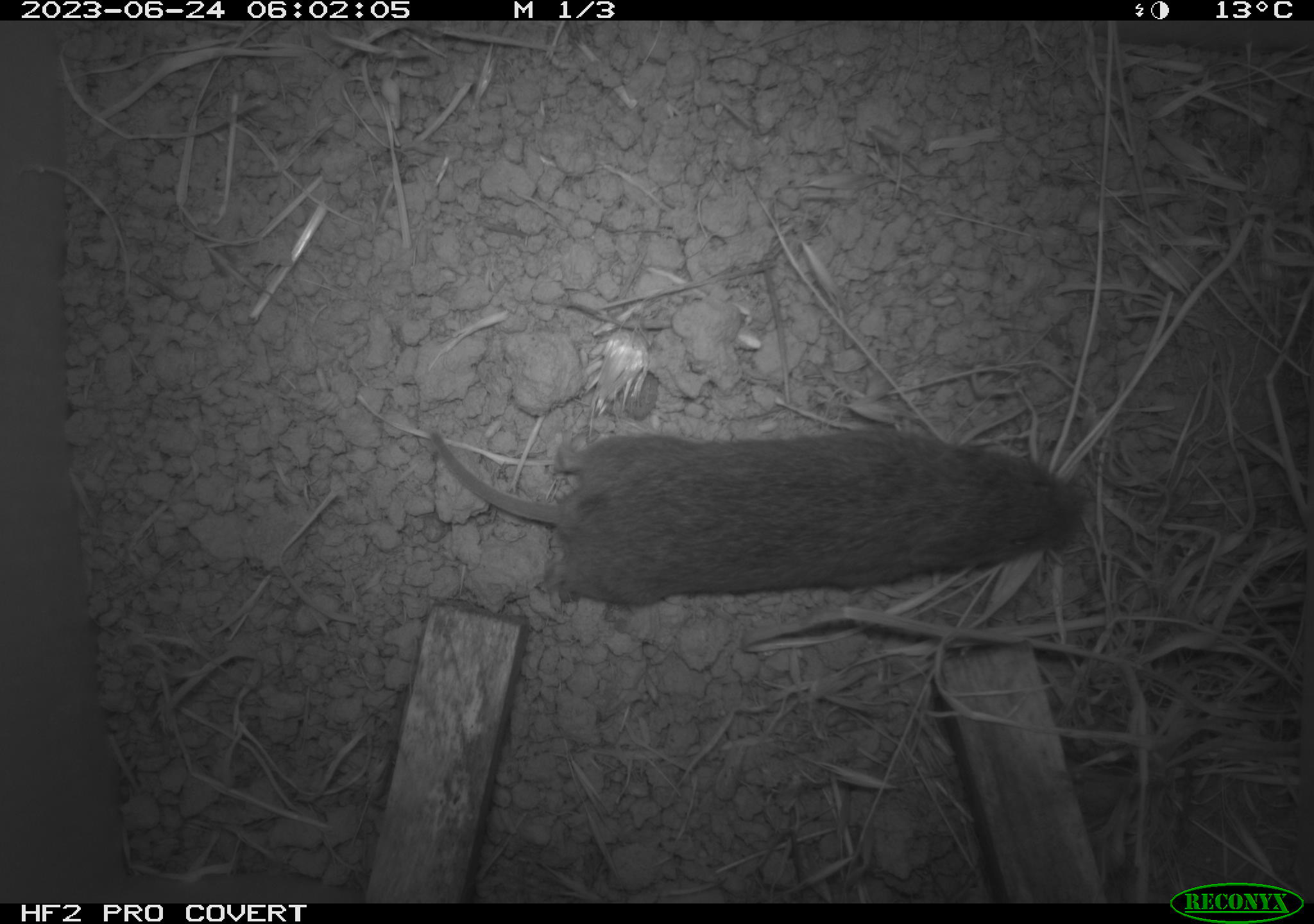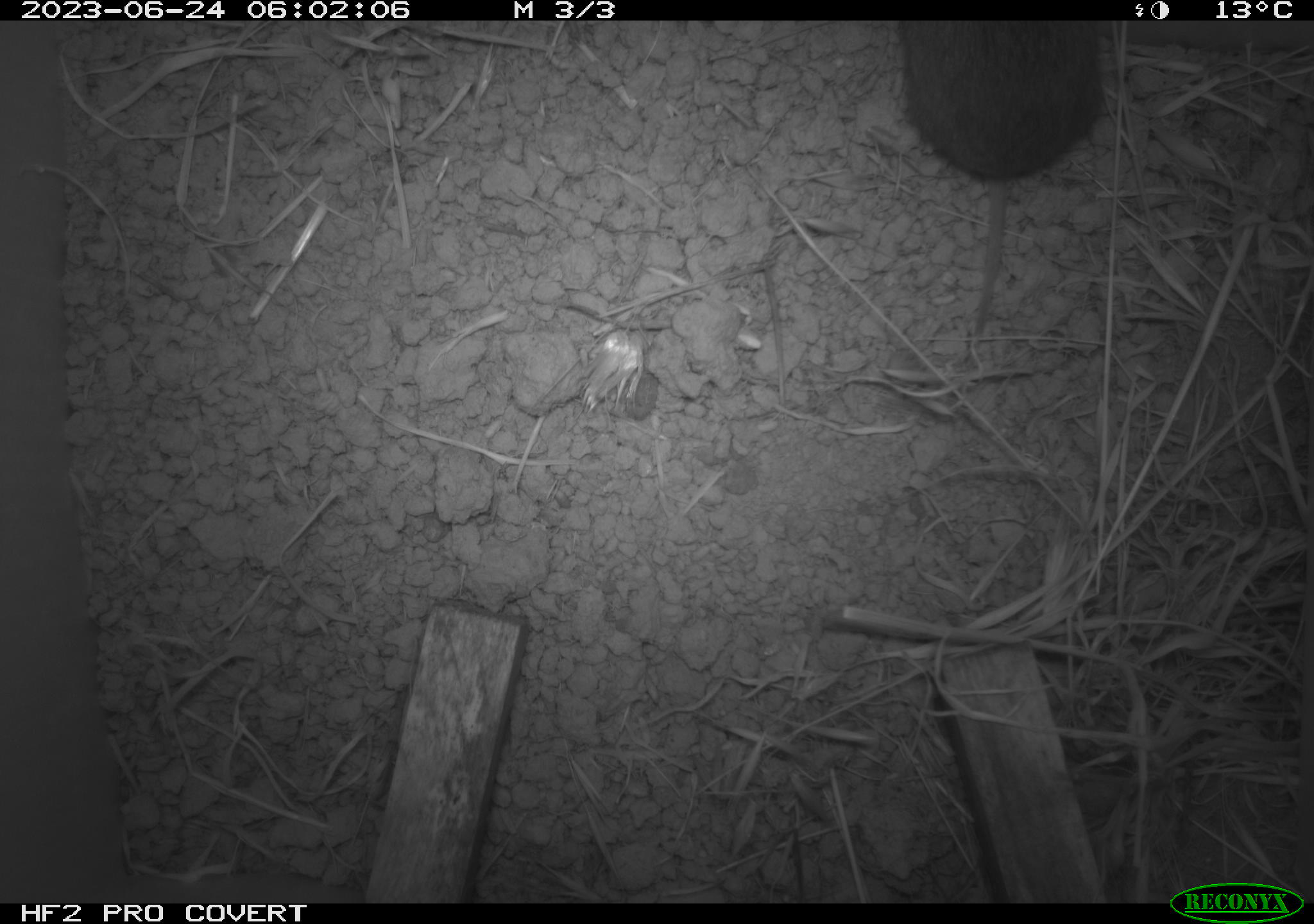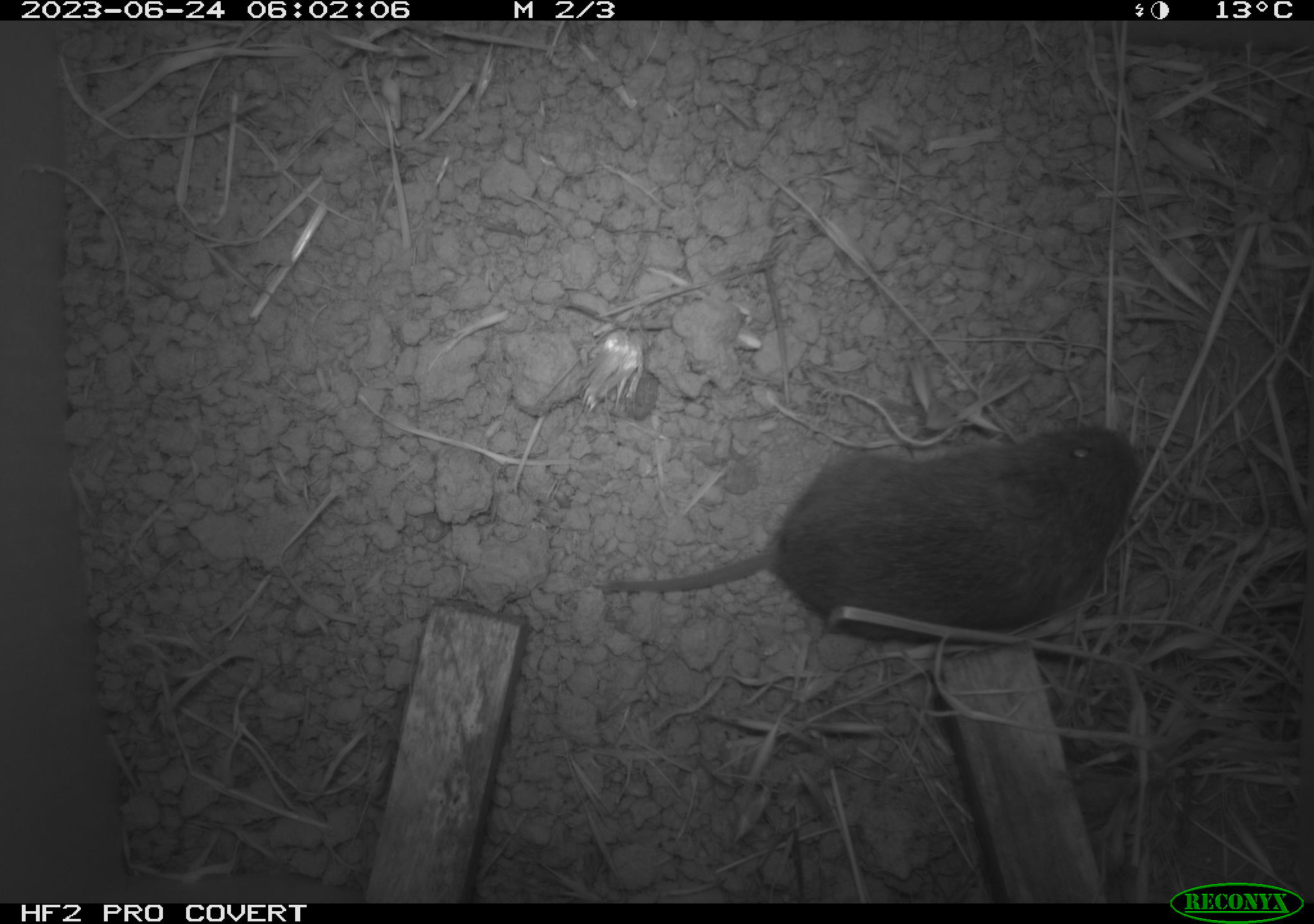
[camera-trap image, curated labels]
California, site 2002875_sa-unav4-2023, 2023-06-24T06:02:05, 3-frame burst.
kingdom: Animalia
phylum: Chordata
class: Mammalia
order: Rodentia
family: Cricetidae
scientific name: Arvicolinae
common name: voles, lemmings, and muskrats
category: arvicolinae subfamily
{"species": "arvicolinae subfamily (voles, lemmings, and muskrats) (Arvicolinae)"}